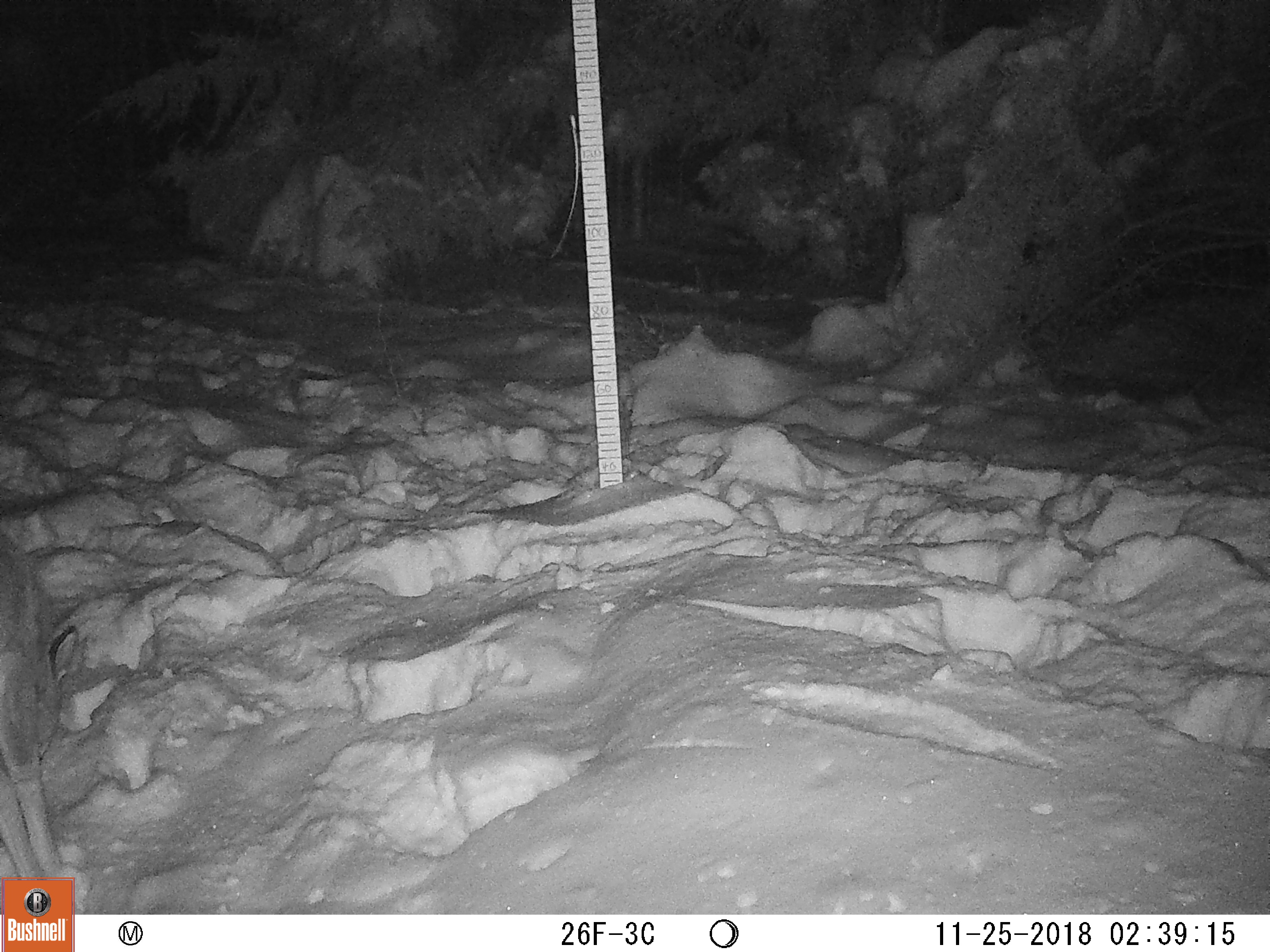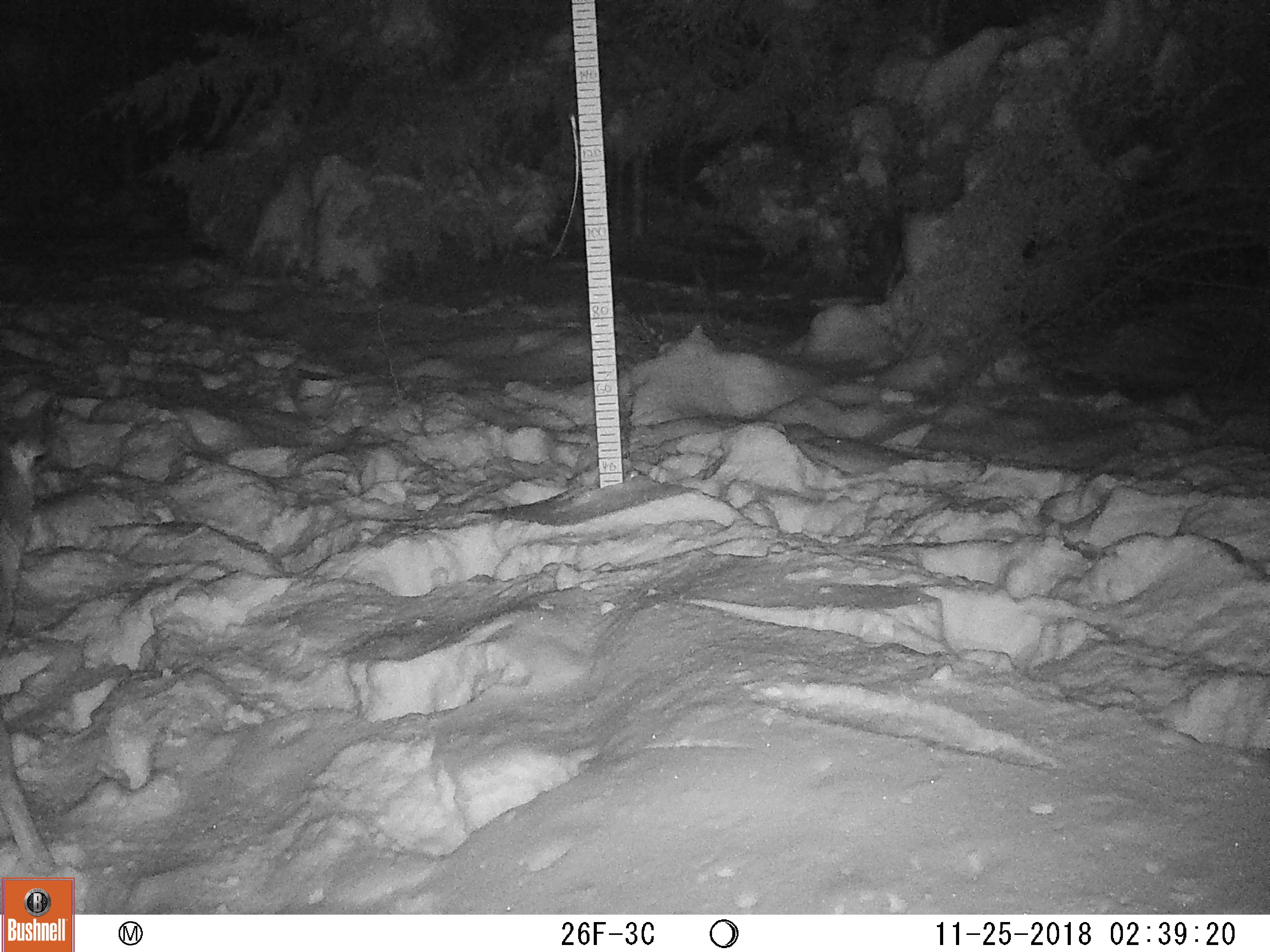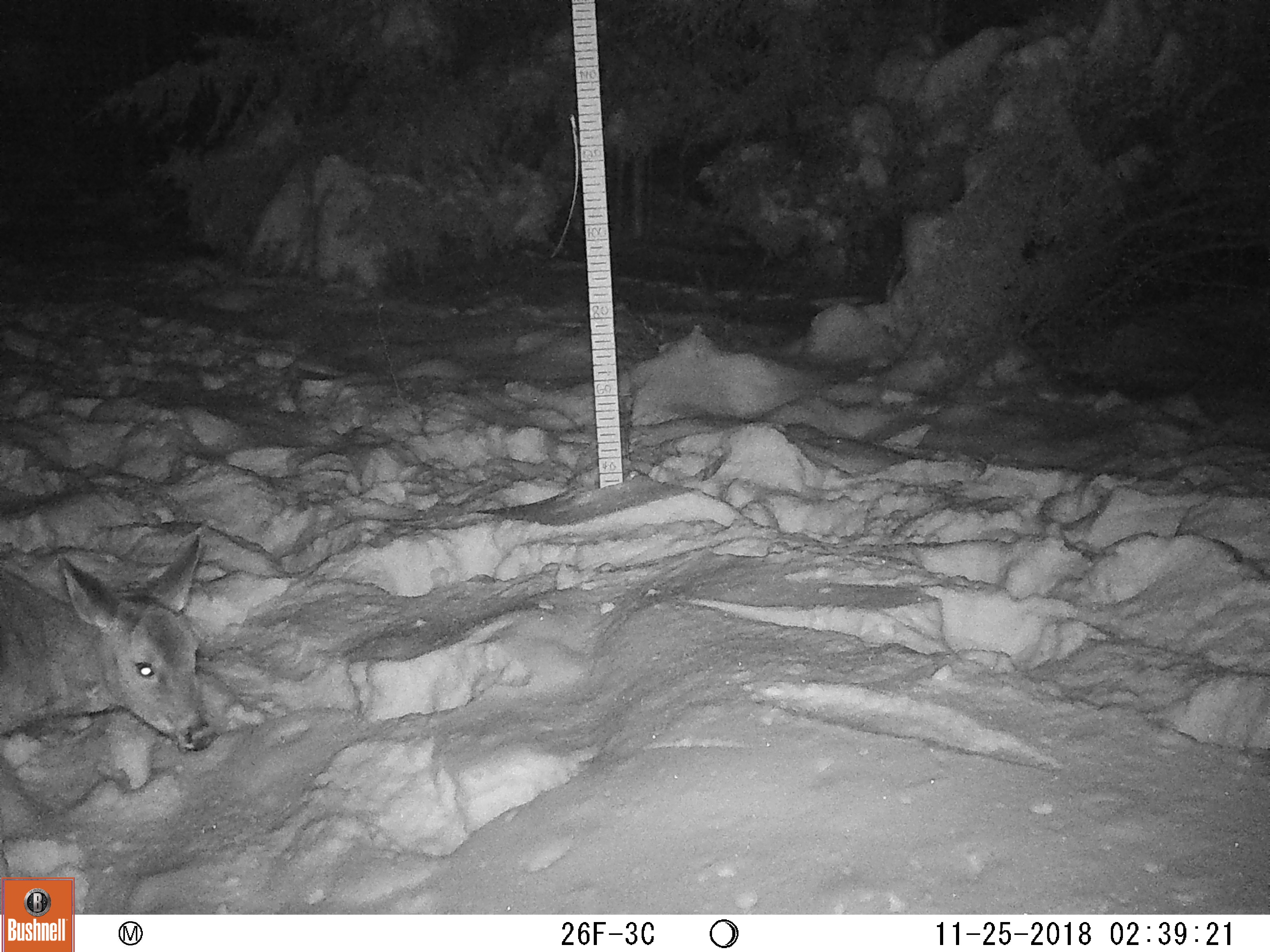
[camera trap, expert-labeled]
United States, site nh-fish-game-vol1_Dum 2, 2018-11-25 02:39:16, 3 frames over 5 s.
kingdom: Animalia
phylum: Chordata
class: Mammalia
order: Artiodactyla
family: Cervidae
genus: Odocoileus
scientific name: Odocoileus virginianus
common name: white-tailed deer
White-tailed deer (Odocoileus virginianus).